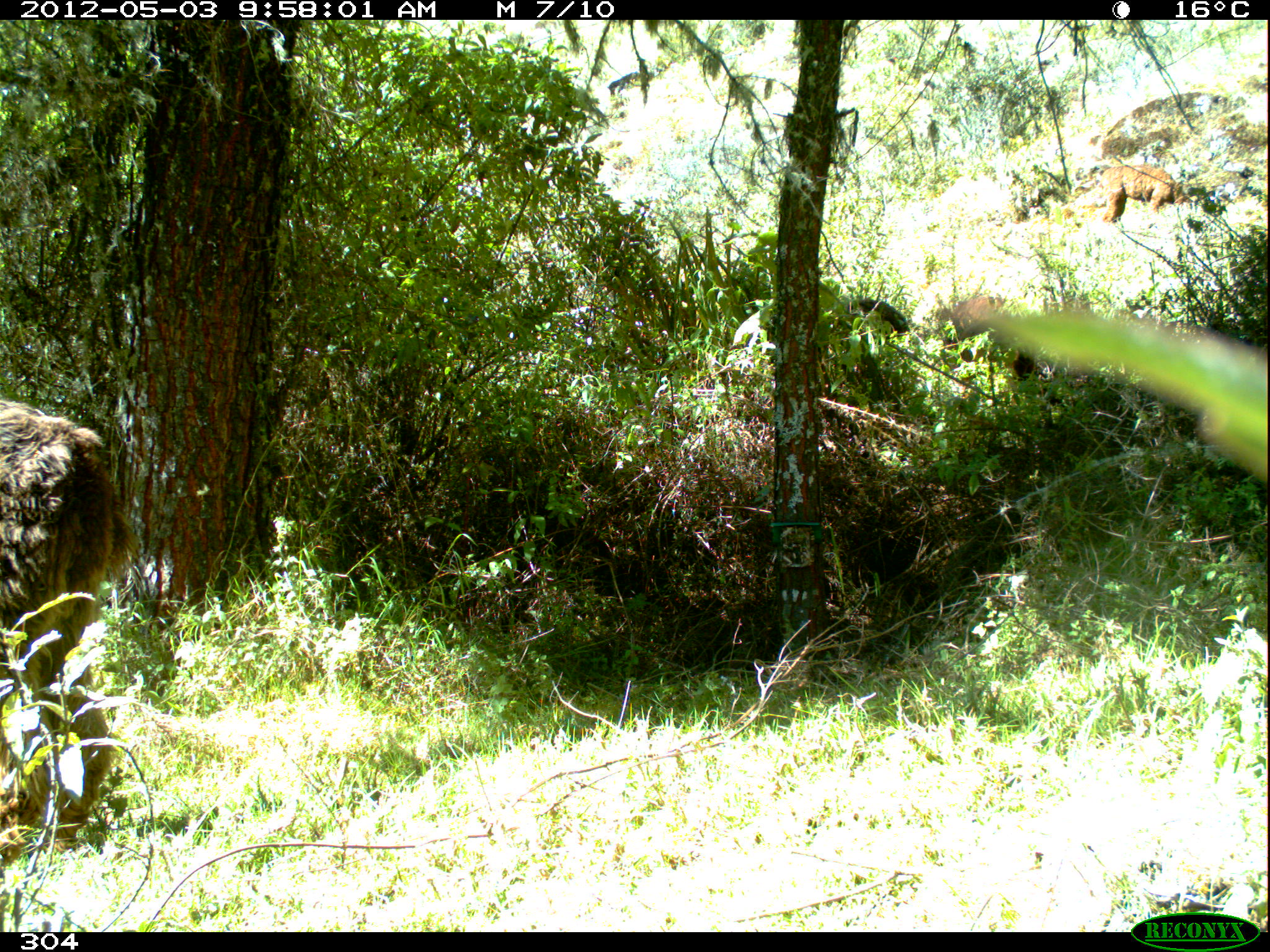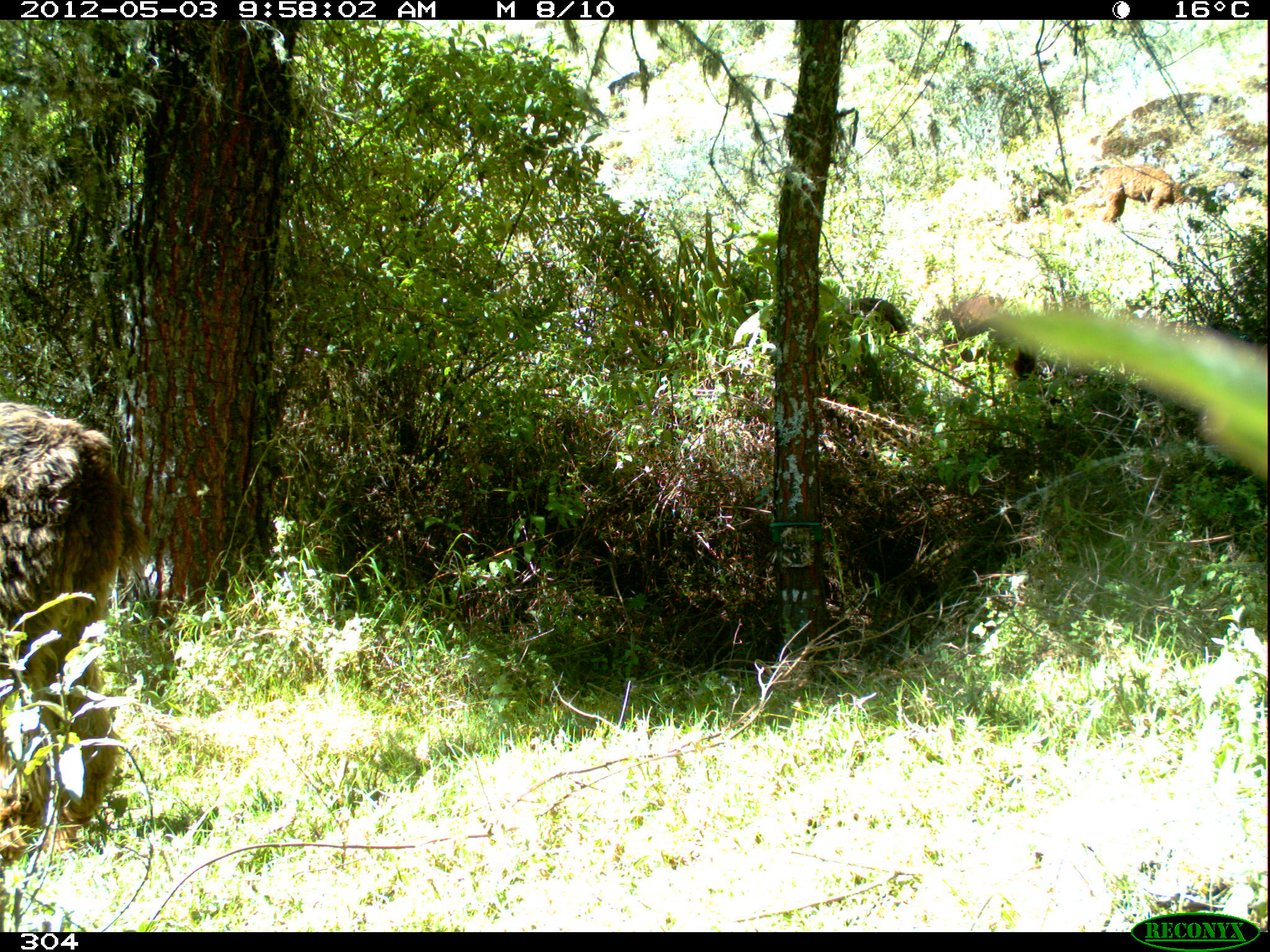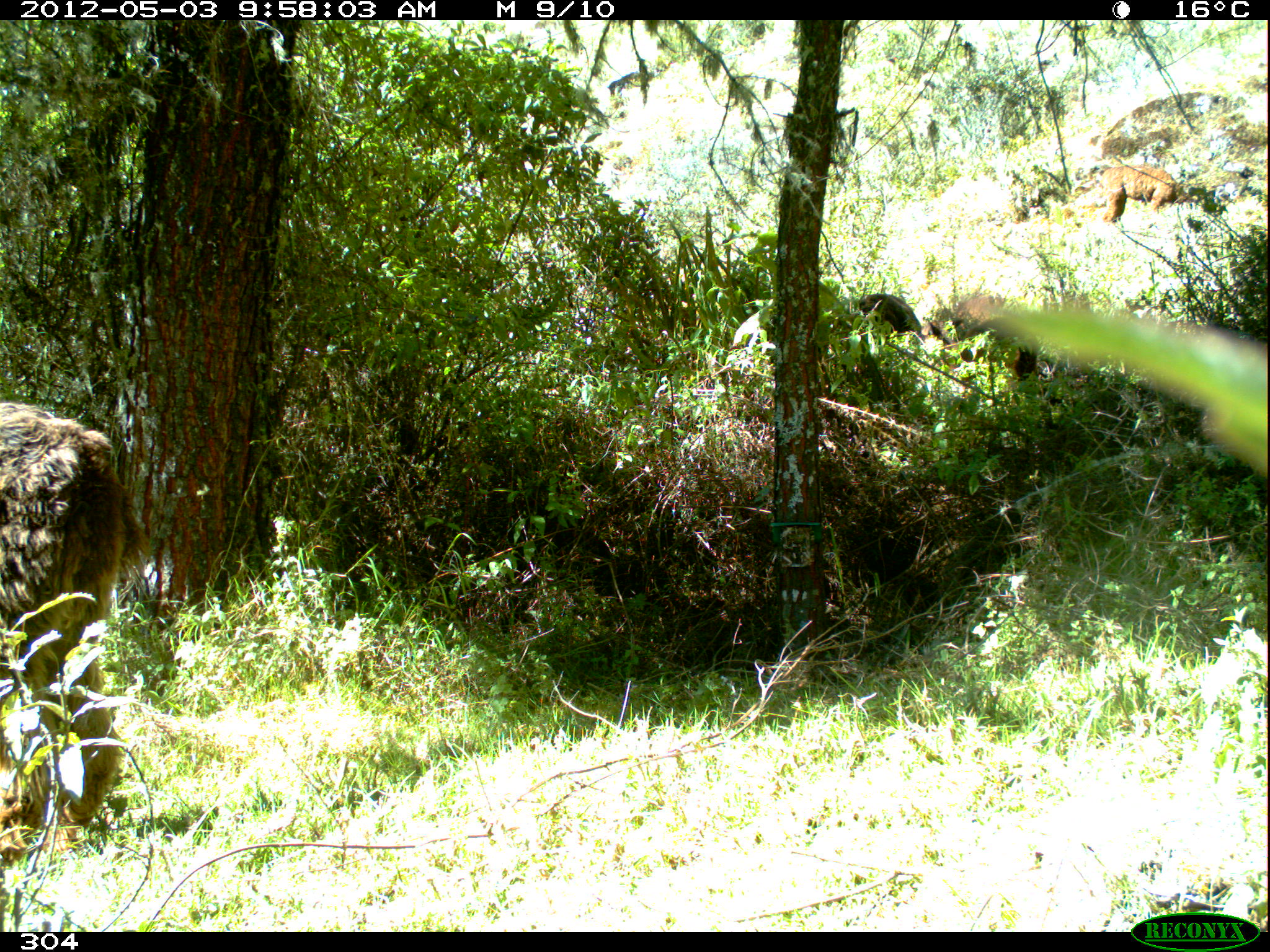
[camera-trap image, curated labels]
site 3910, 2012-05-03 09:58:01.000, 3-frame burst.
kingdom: Animalia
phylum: Chordata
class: Mammalia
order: Artiodactyla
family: Camelidae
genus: Vicugna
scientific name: Vicugna pacos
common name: alpaca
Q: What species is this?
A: Vicugna pacos (alpaca).